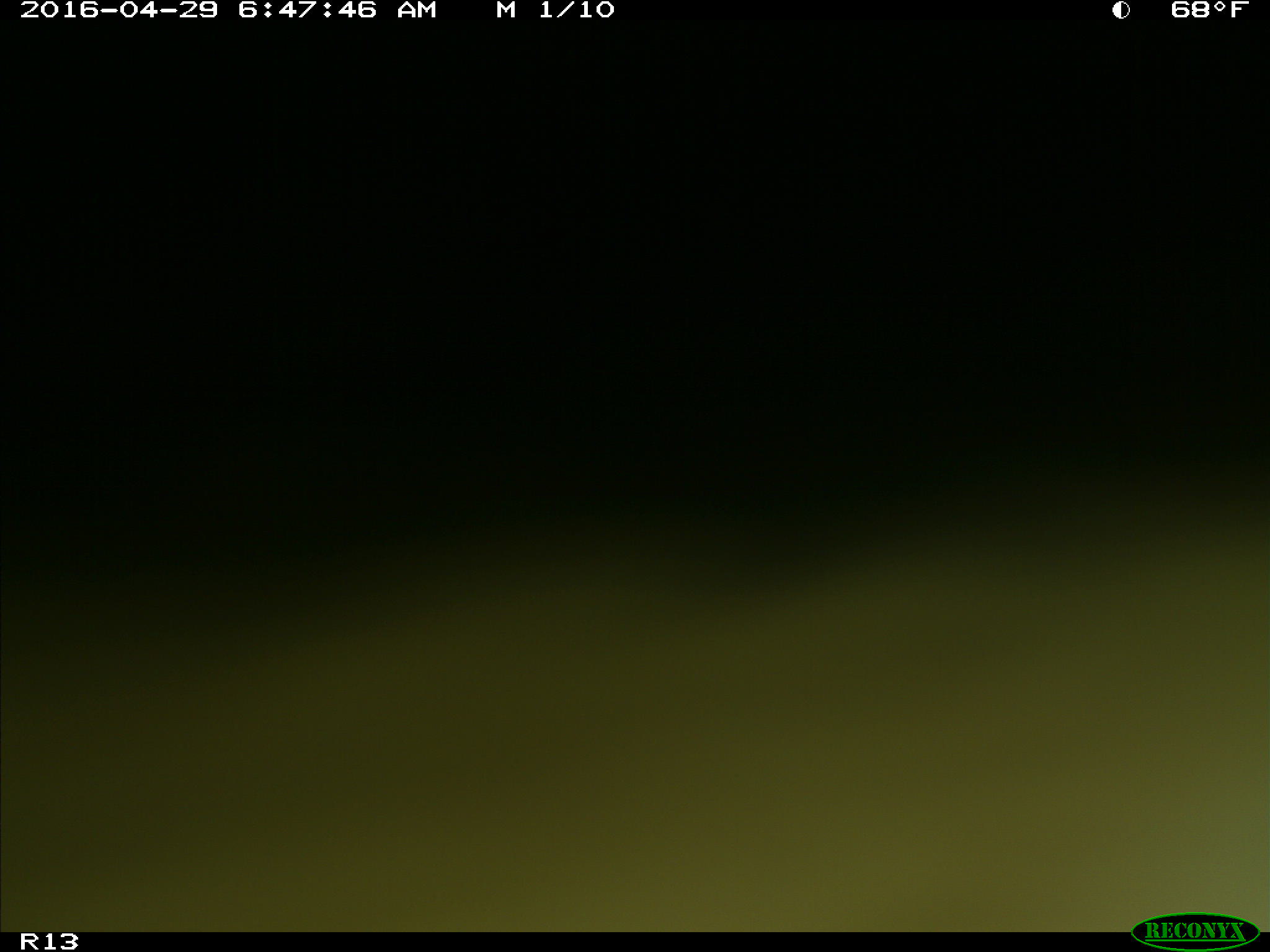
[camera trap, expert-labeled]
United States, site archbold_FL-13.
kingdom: Animalia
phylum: Chordata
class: Mammalia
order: Artiodactyla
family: Bovidae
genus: Bos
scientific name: Bos taurus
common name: domestic cow